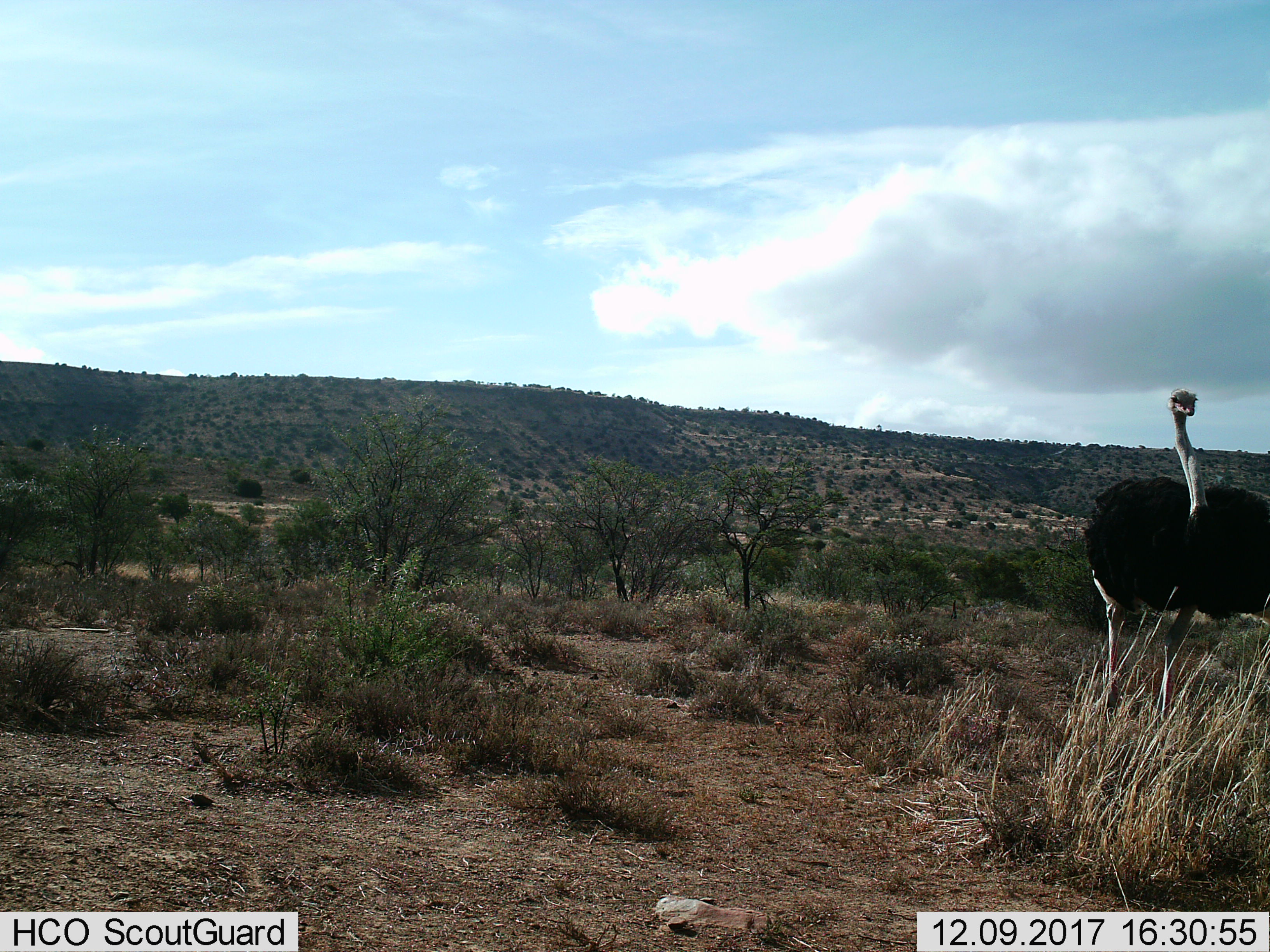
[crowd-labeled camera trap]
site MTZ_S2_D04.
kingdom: Animalia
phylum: Chordata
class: Aves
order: Struthioniformes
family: Struthionidae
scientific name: Struthionidae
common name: ostrich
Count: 1.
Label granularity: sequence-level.